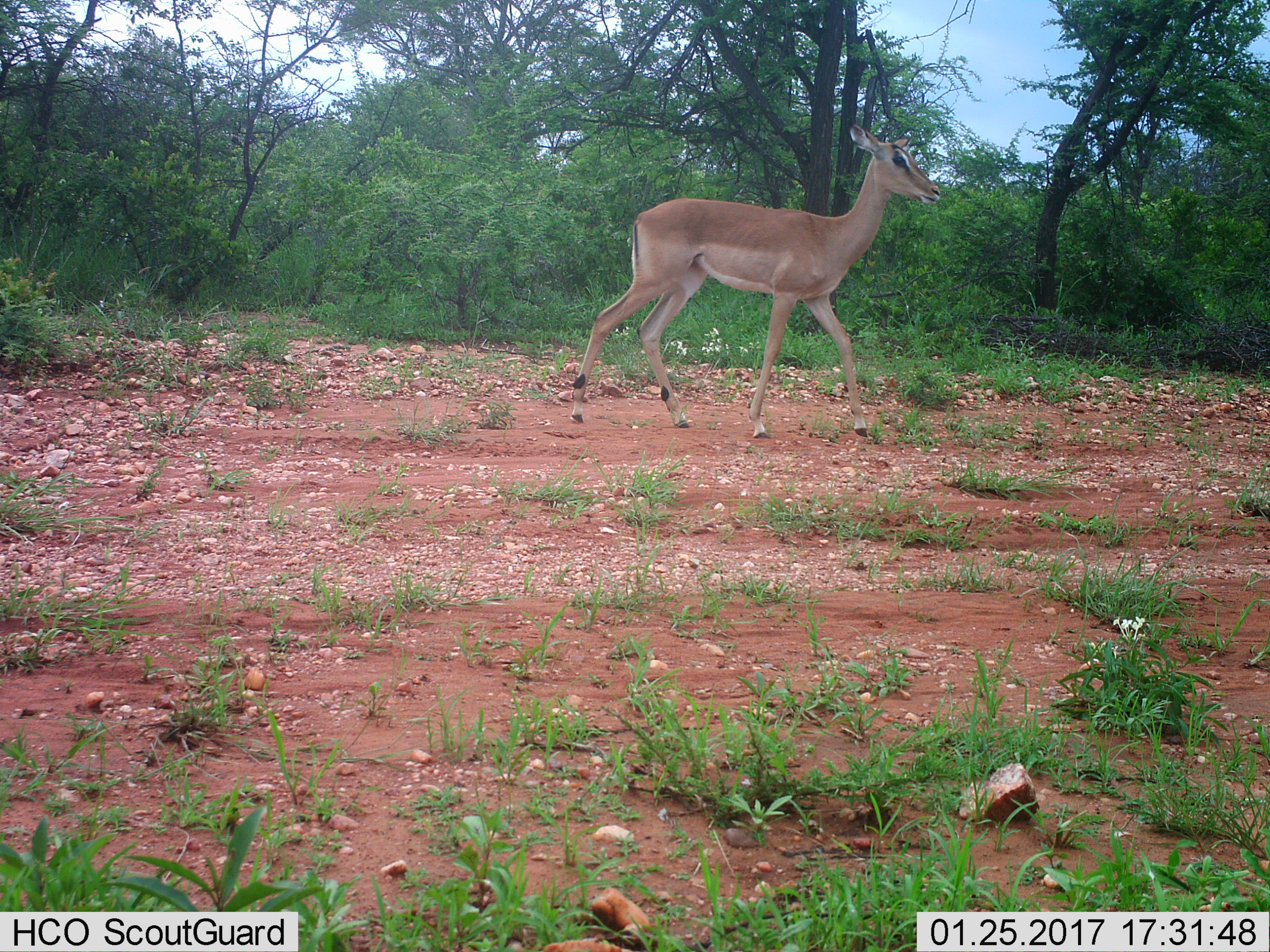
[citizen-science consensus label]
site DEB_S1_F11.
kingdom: Animalia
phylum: Chordata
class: Mammalia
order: Artiodactyla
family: Bovidae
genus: Aepyceros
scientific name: Aepyceros melampus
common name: impala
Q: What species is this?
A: Impala (Aepyceros melampus).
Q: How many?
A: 1.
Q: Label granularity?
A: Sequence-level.